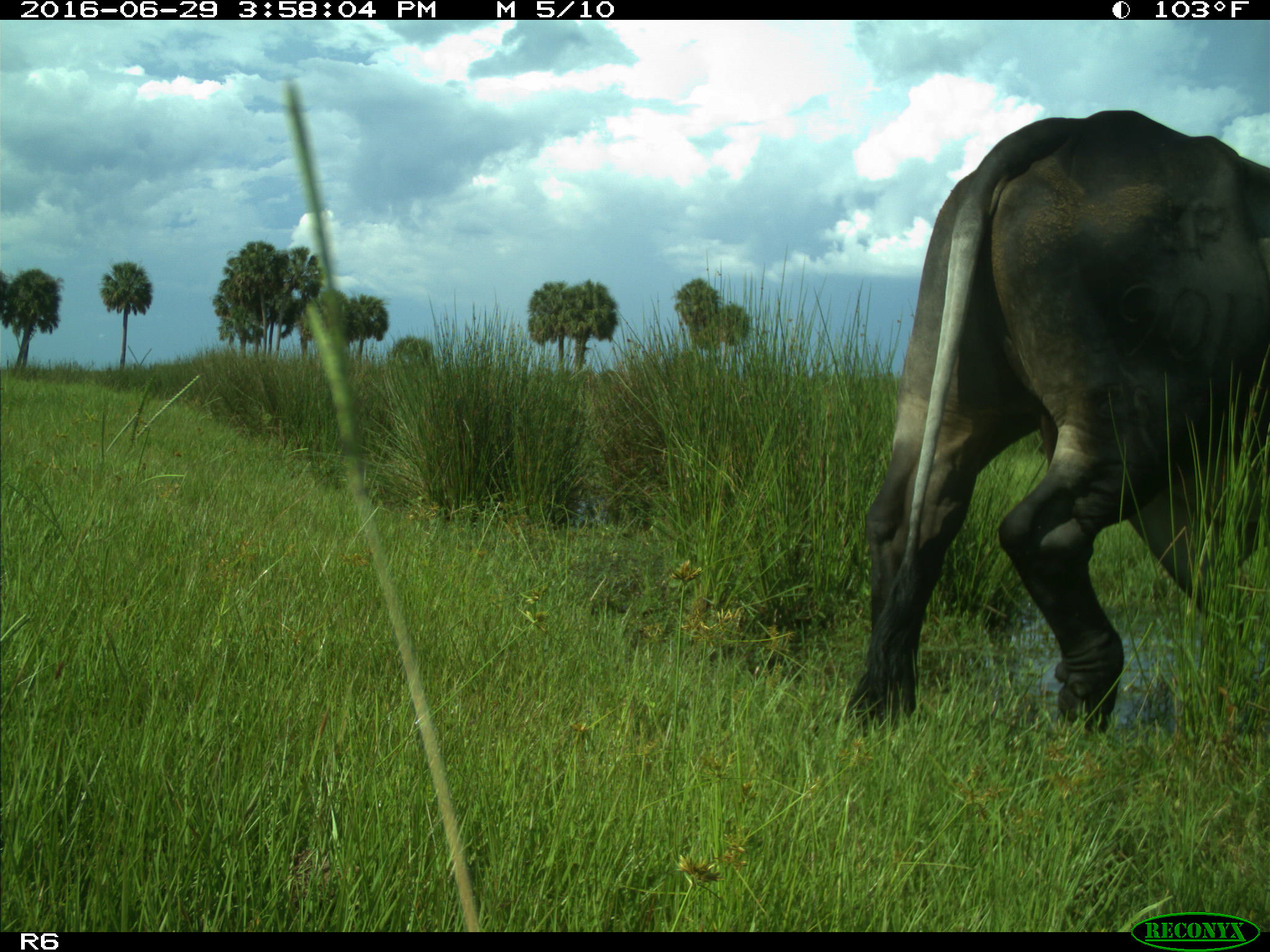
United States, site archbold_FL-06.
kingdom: Animalia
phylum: Chordata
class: Mammalia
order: Artiodactyla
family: Bovidae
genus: Bos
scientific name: Bos taurus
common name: domestic cow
Bos taurus (domestic cow).